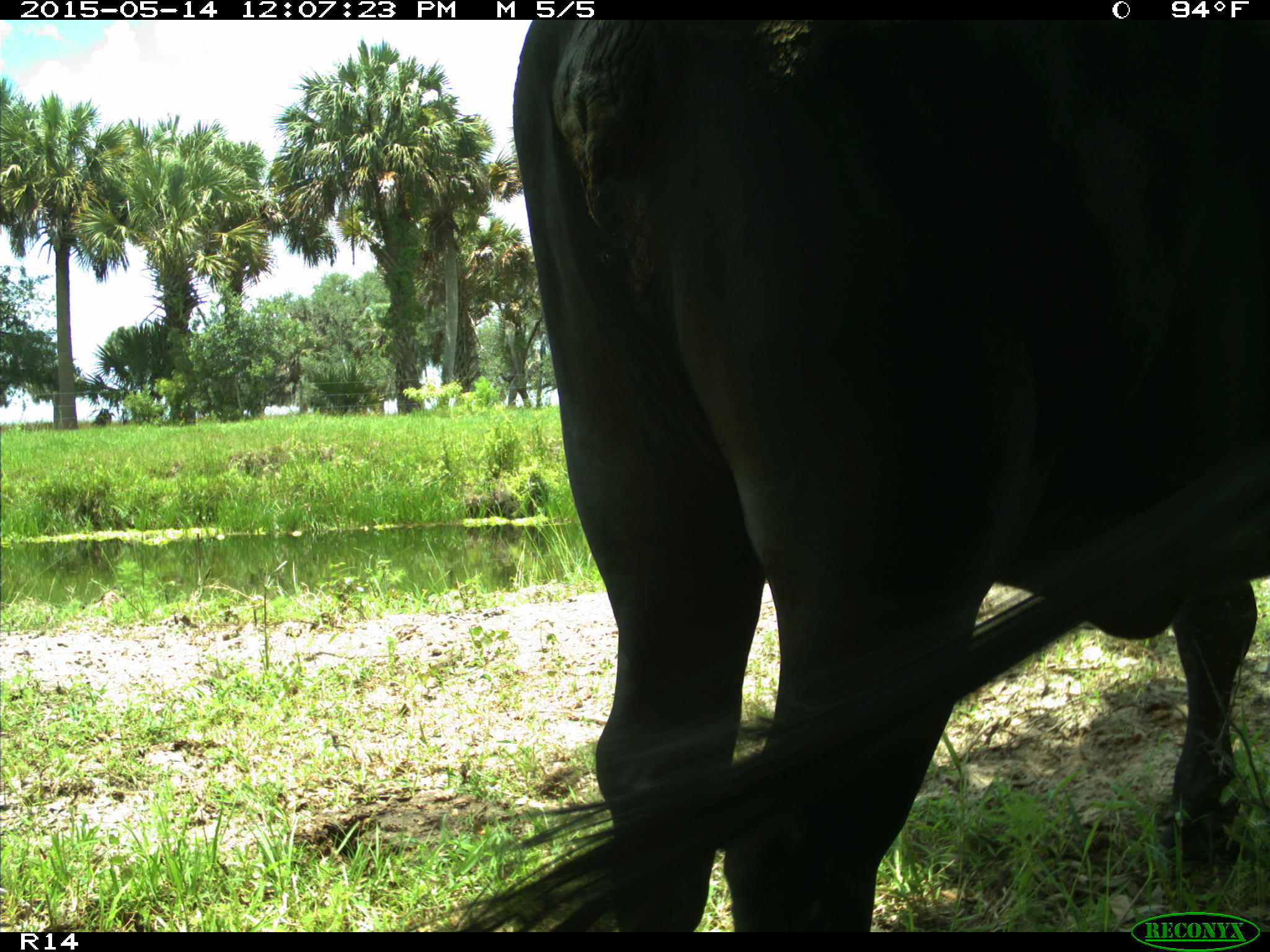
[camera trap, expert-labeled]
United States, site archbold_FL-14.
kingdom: Animalia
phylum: Chordata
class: Mammalia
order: Artiodactyla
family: Bovidae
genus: Bos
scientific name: Bos taurus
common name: domestic cow